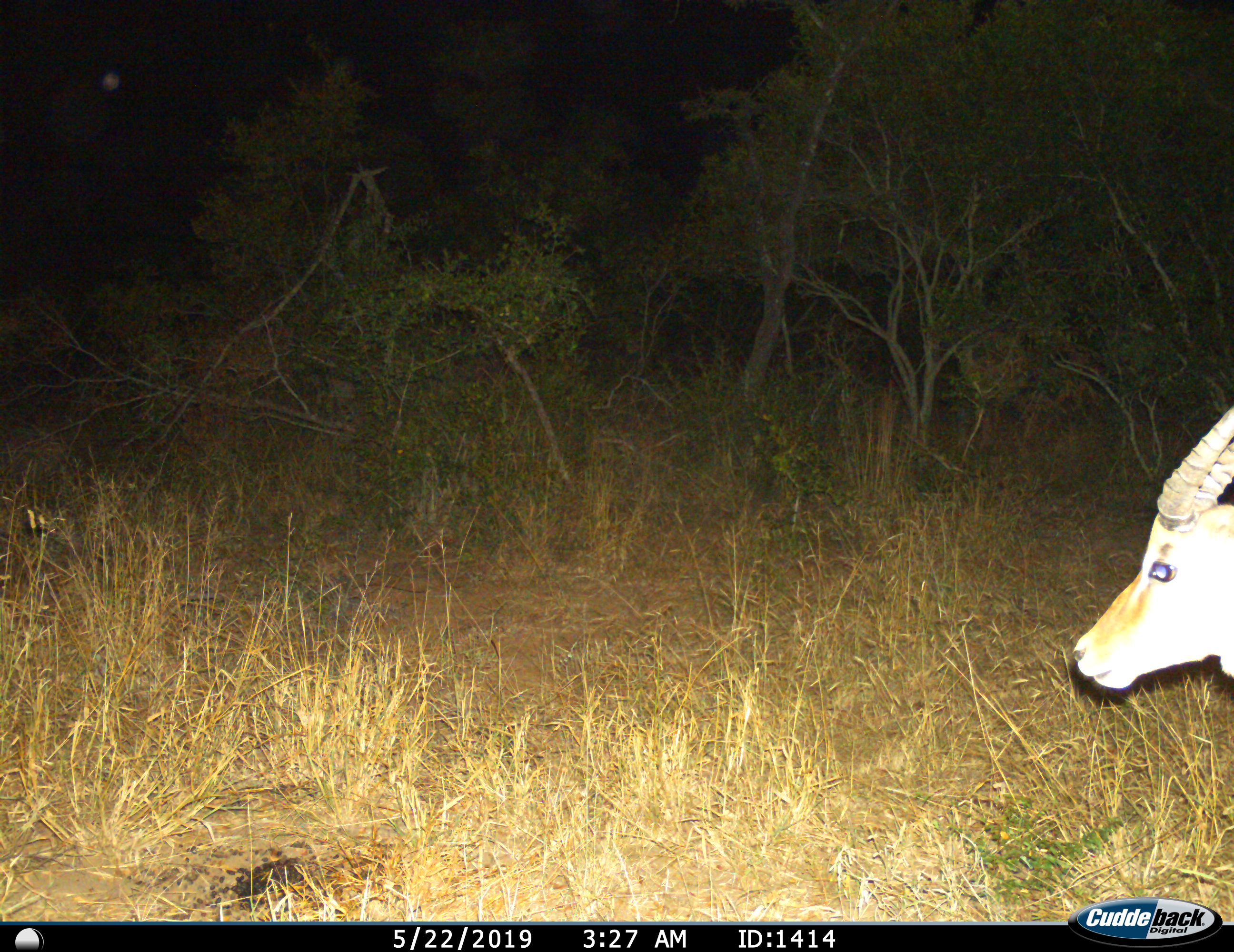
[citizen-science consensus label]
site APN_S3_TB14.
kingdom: Animalia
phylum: Chordata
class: Mammalia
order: Artiodactyla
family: Bovidae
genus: Aepyceros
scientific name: Aepyceros melampus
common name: impala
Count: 1.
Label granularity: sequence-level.